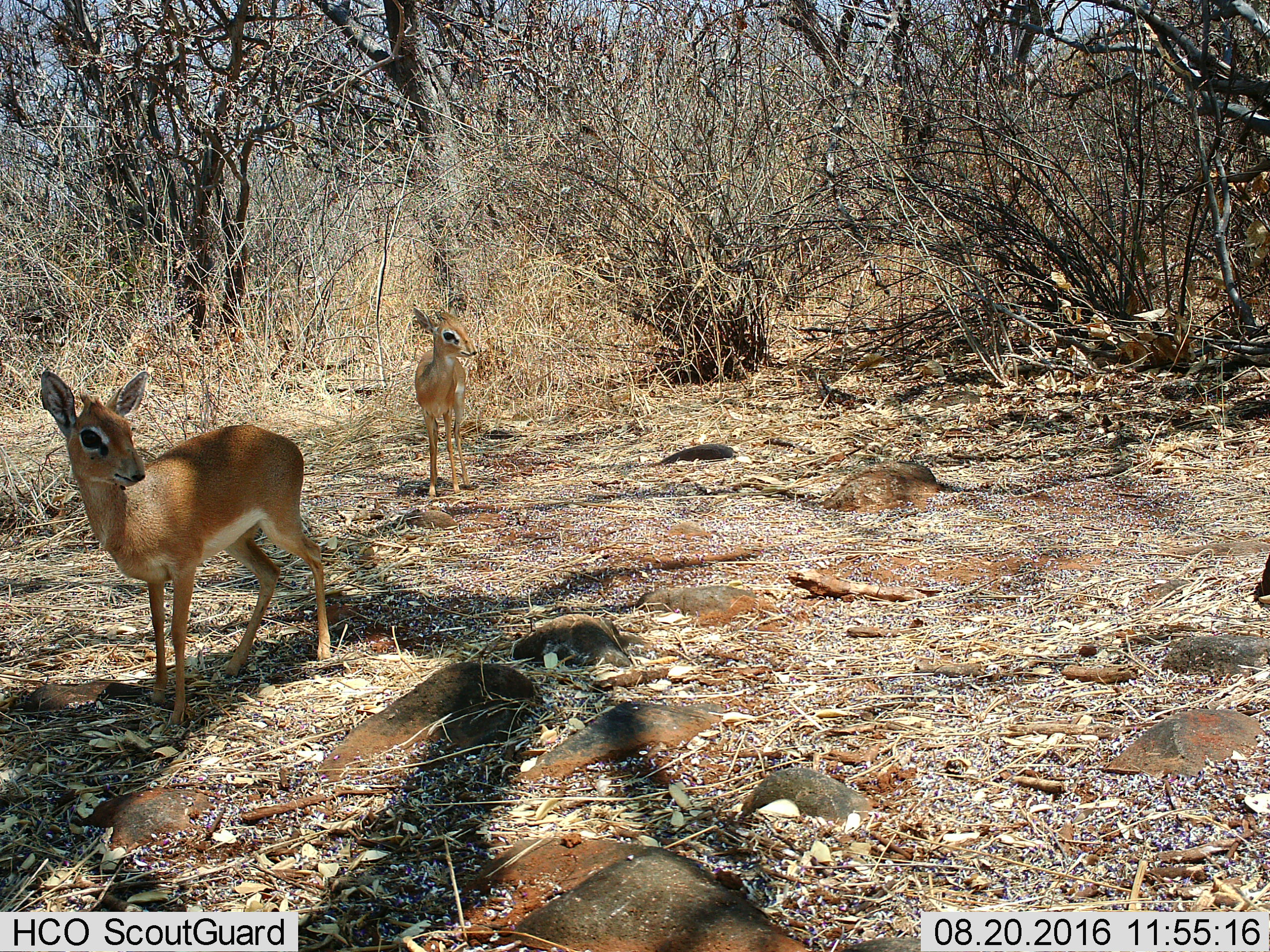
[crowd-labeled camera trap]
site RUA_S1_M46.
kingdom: Animalia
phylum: Chordata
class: Mammalia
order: Artiodactyla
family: Bovidae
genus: Madoqua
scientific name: Madoqua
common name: dik-dik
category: dikdik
Dikdik (dik-dik) (Madoqua), count 2. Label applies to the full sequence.